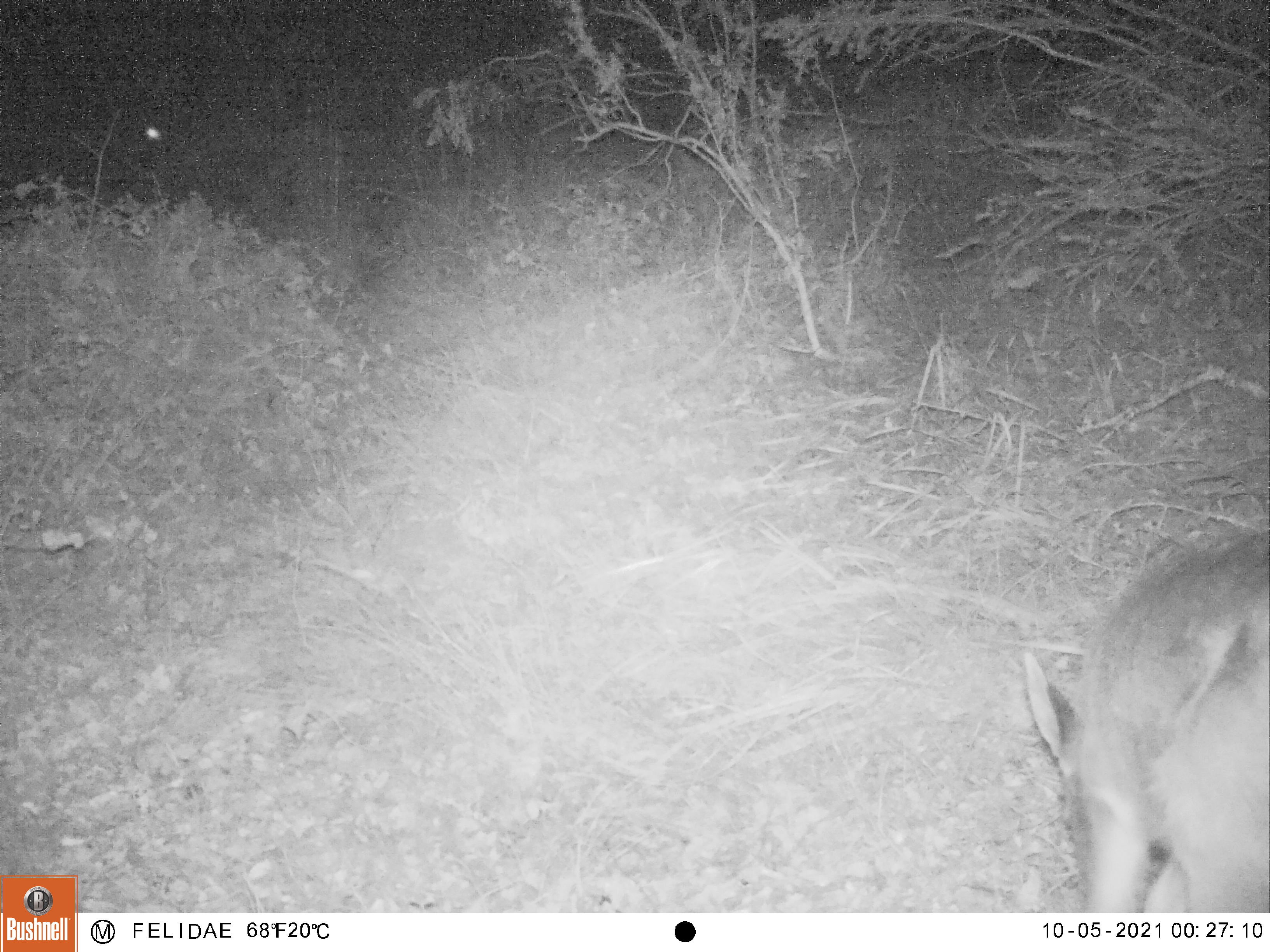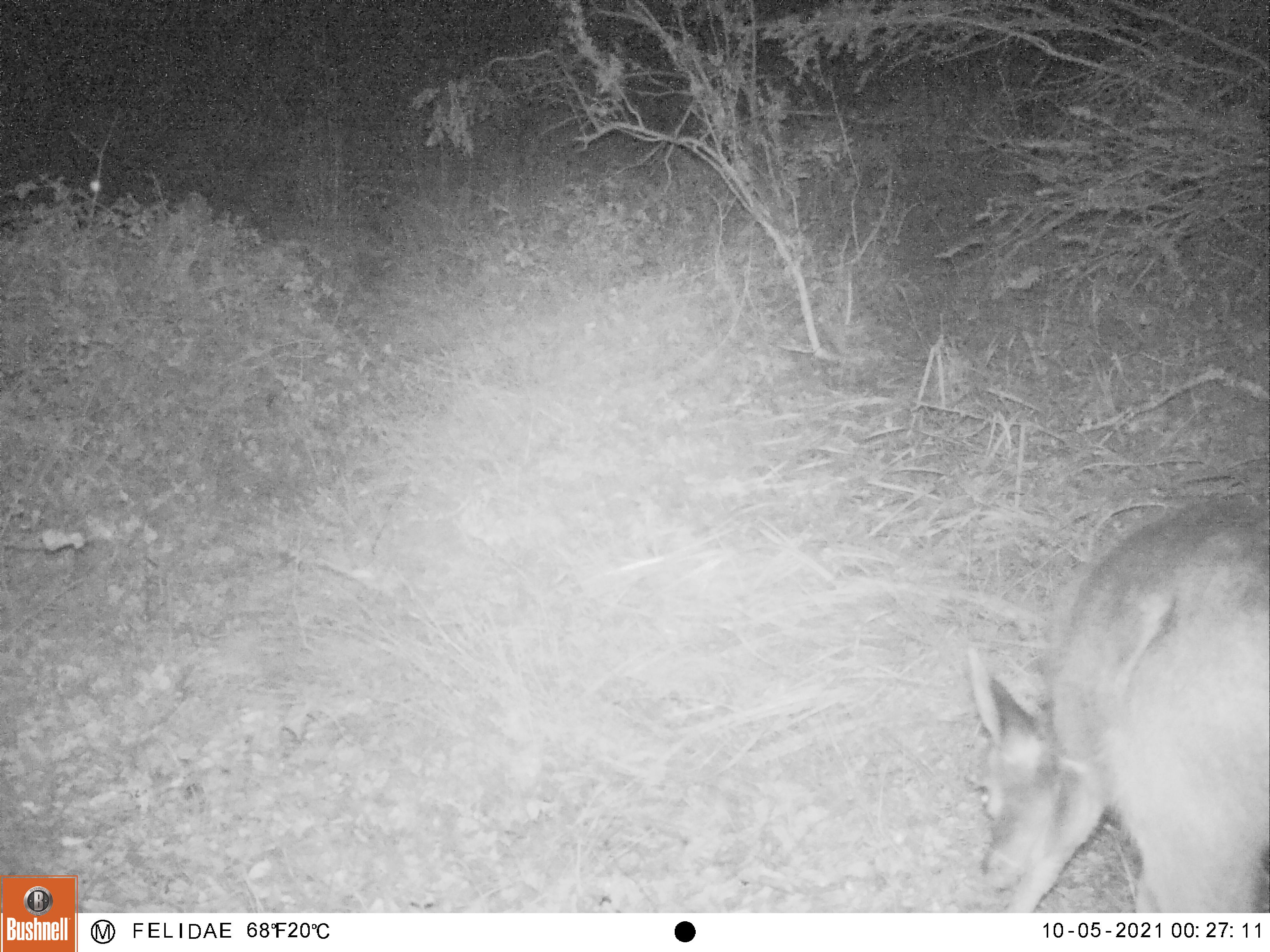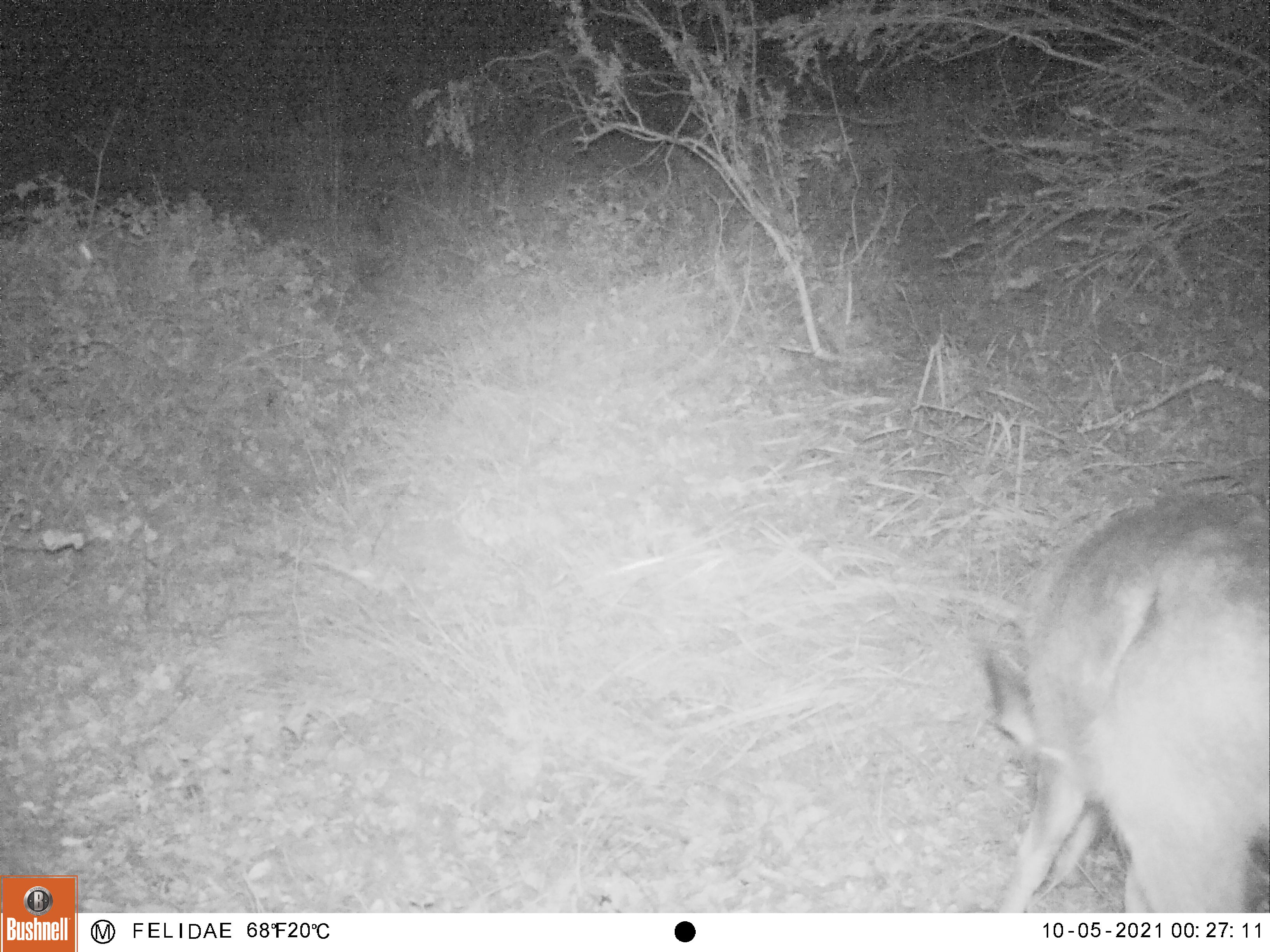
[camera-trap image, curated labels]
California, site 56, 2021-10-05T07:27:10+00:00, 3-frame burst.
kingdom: Animalia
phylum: Chordata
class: Mammalia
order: Artiodactyla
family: Cervidae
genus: Odocoileus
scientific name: Odocoileus hemionus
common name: mule deer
Mule deer (Odocoileus hemionus).